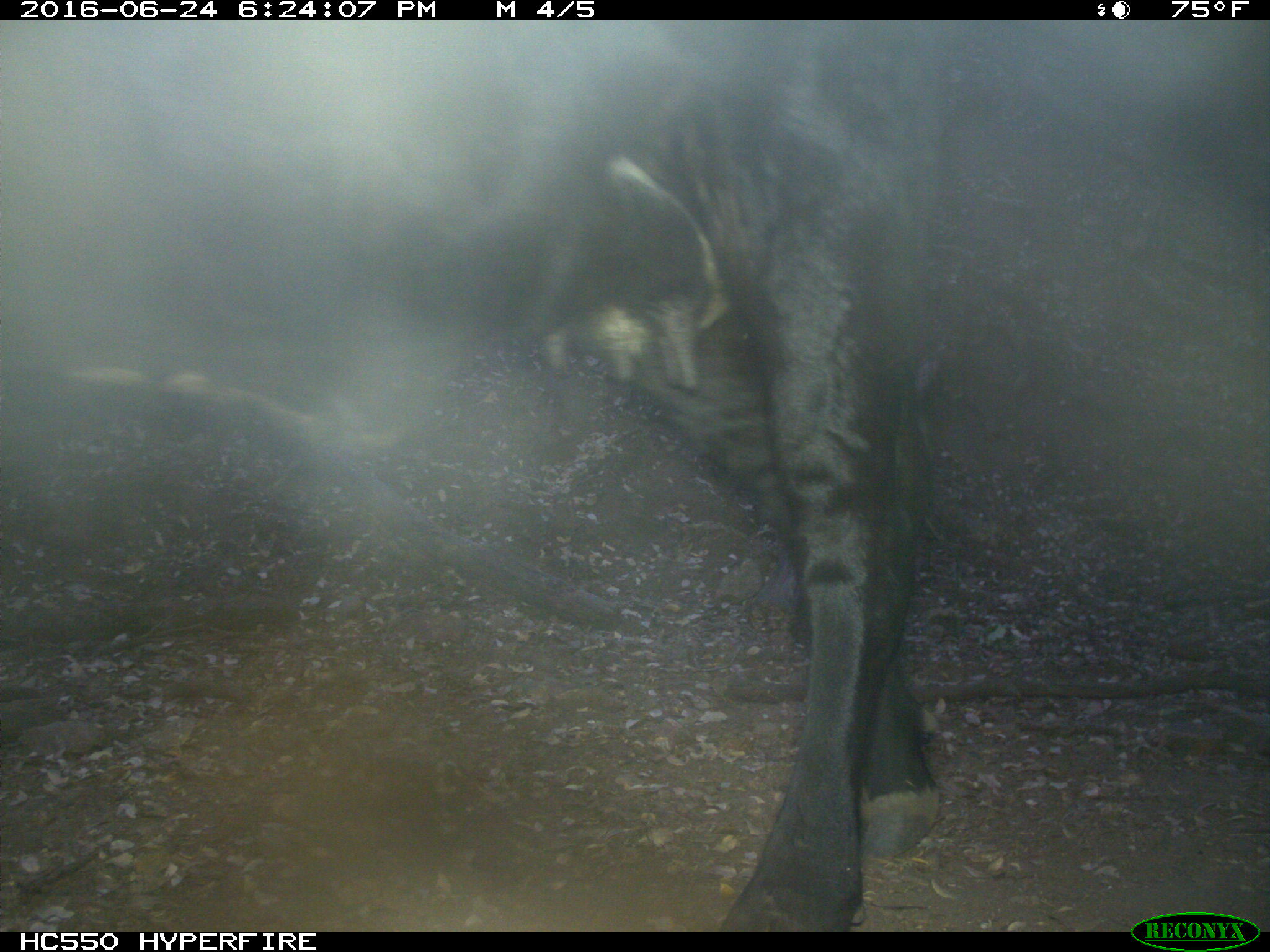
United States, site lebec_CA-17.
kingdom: Animalia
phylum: Chordata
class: Mammalia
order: Artiodactyla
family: Bovidae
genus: Bos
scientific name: Bos taurus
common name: domestic cow